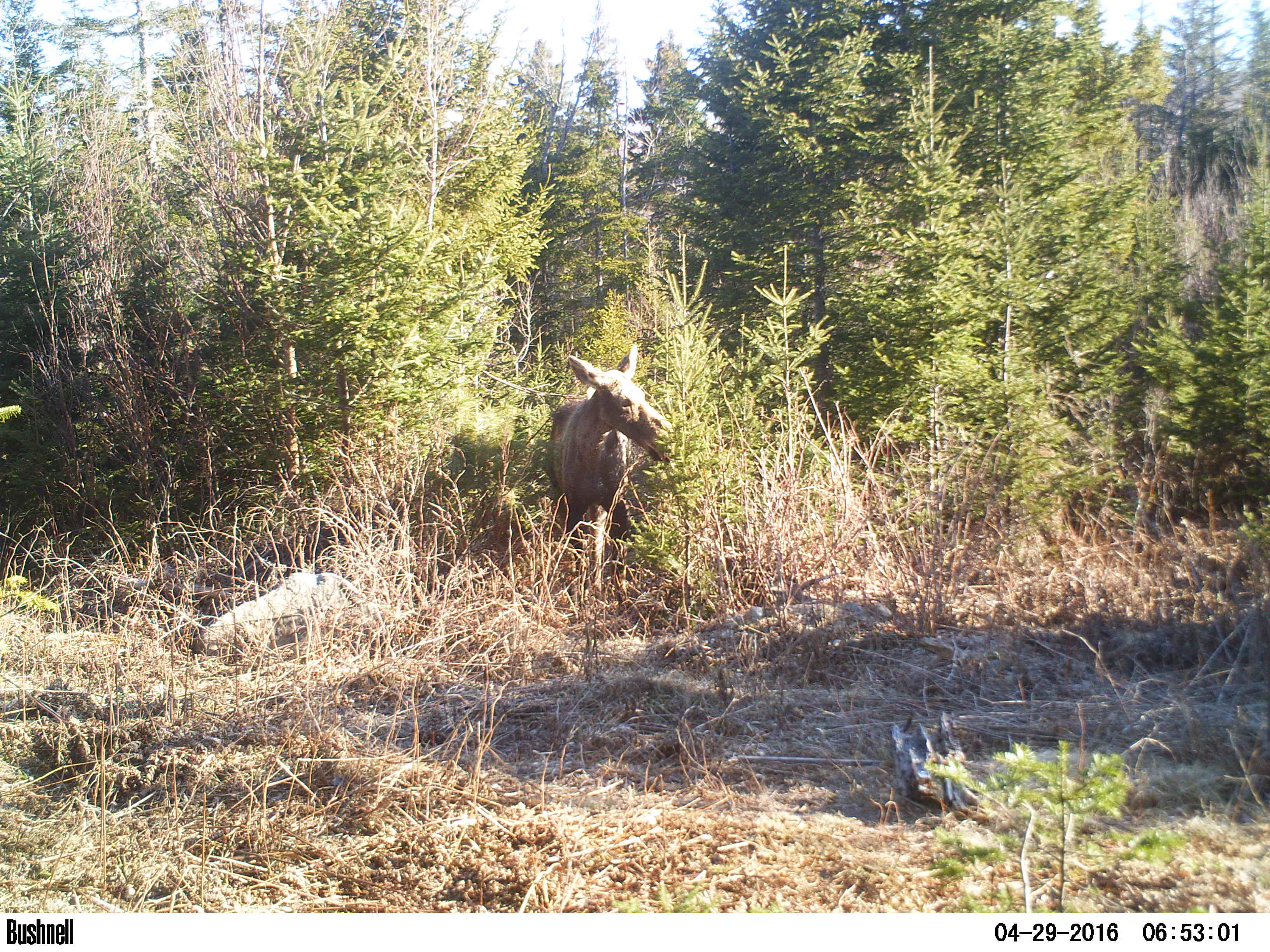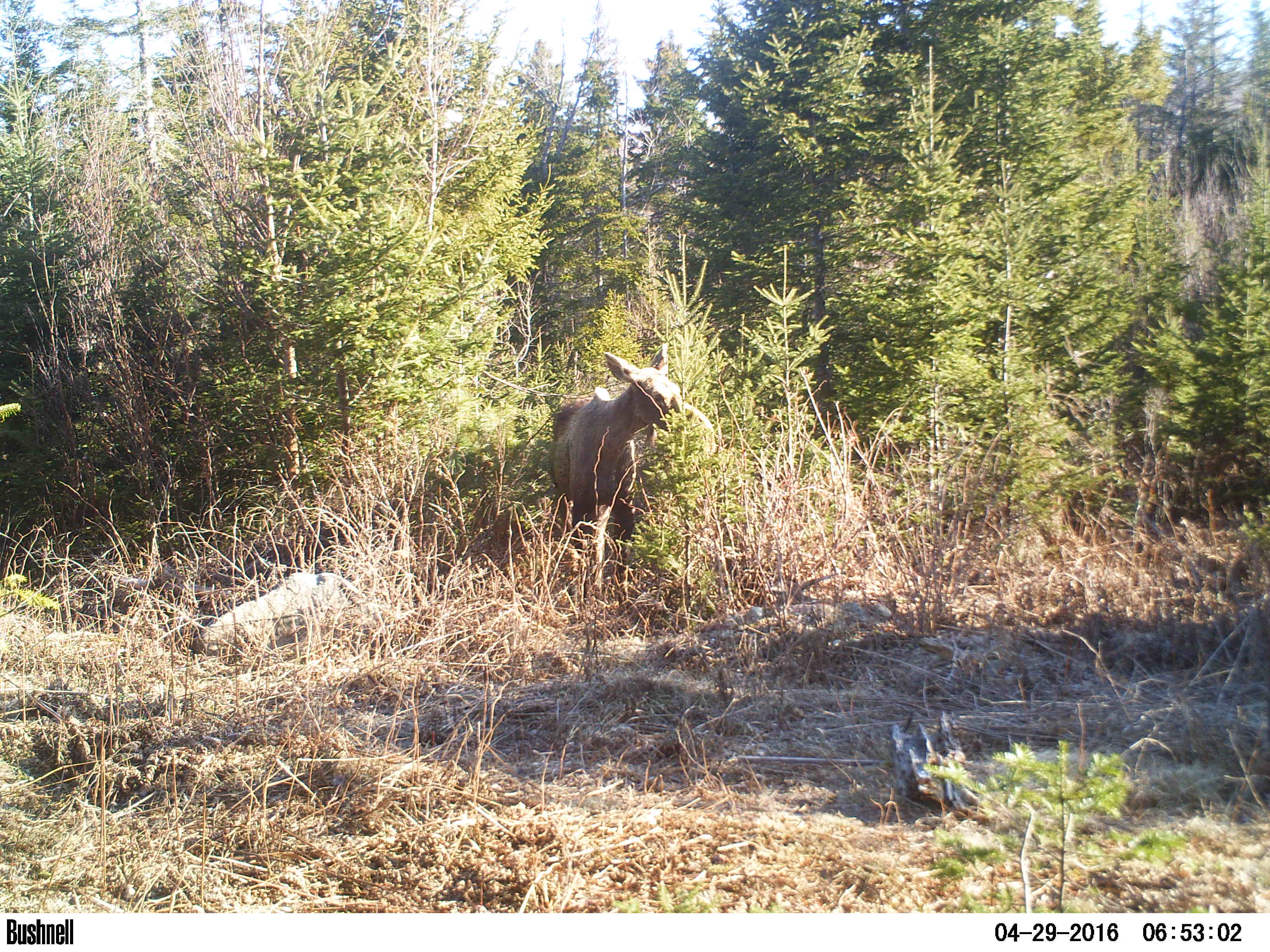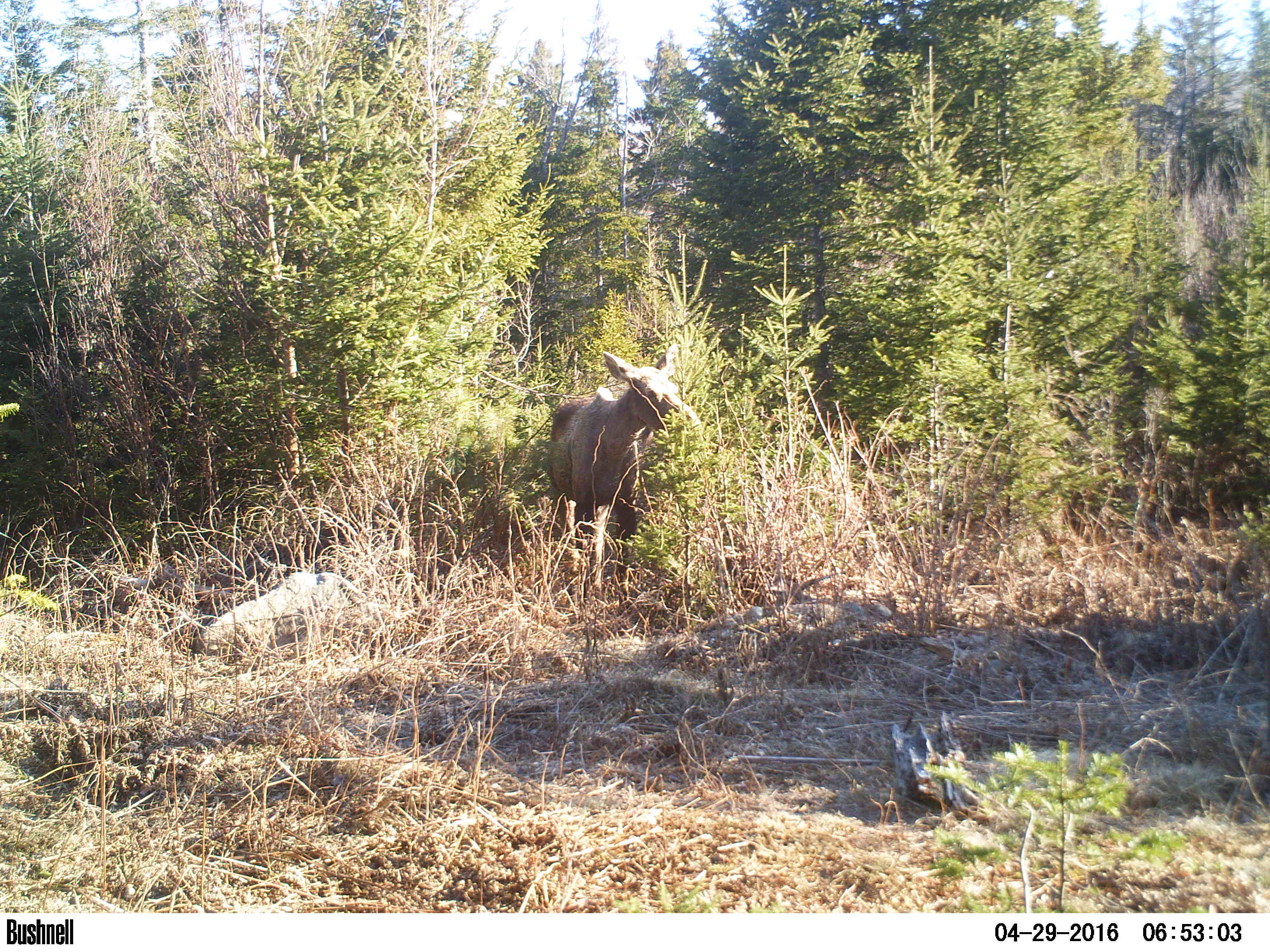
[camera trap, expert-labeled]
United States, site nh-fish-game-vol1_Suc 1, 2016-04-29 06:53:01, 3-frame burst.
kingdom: Animalia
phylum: Chordata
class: Mammalia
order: Artiodactyla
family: Cervidae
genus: Alces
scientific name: Alces alces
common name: moose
Moose (Alces alces).